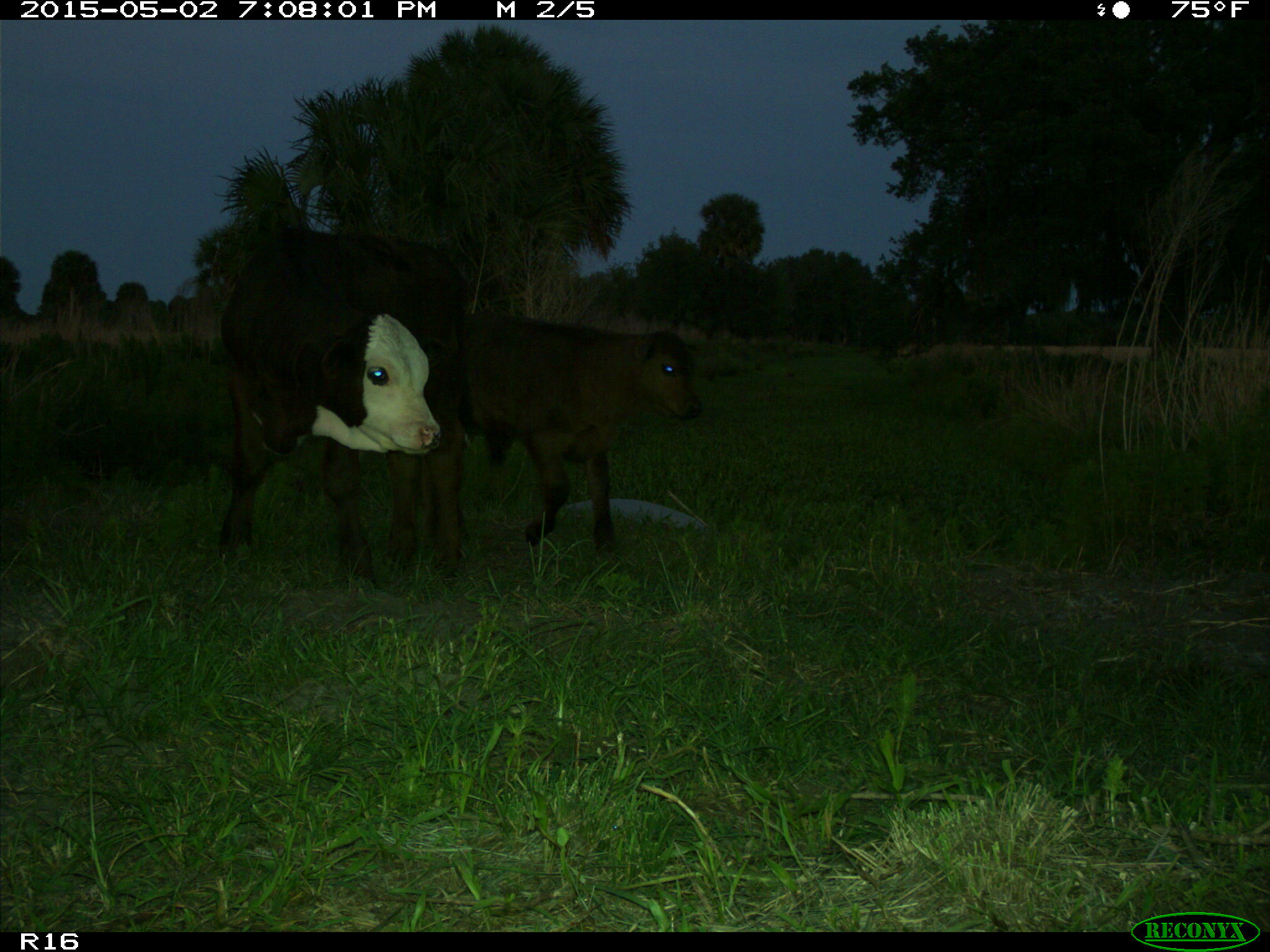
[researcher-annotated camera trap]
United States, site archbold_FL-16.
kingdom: Animalia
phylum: Chordata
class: Mammalia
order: Artiodactyla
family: Bovidae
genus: Bos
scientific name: Bos taurus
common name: domestic cow